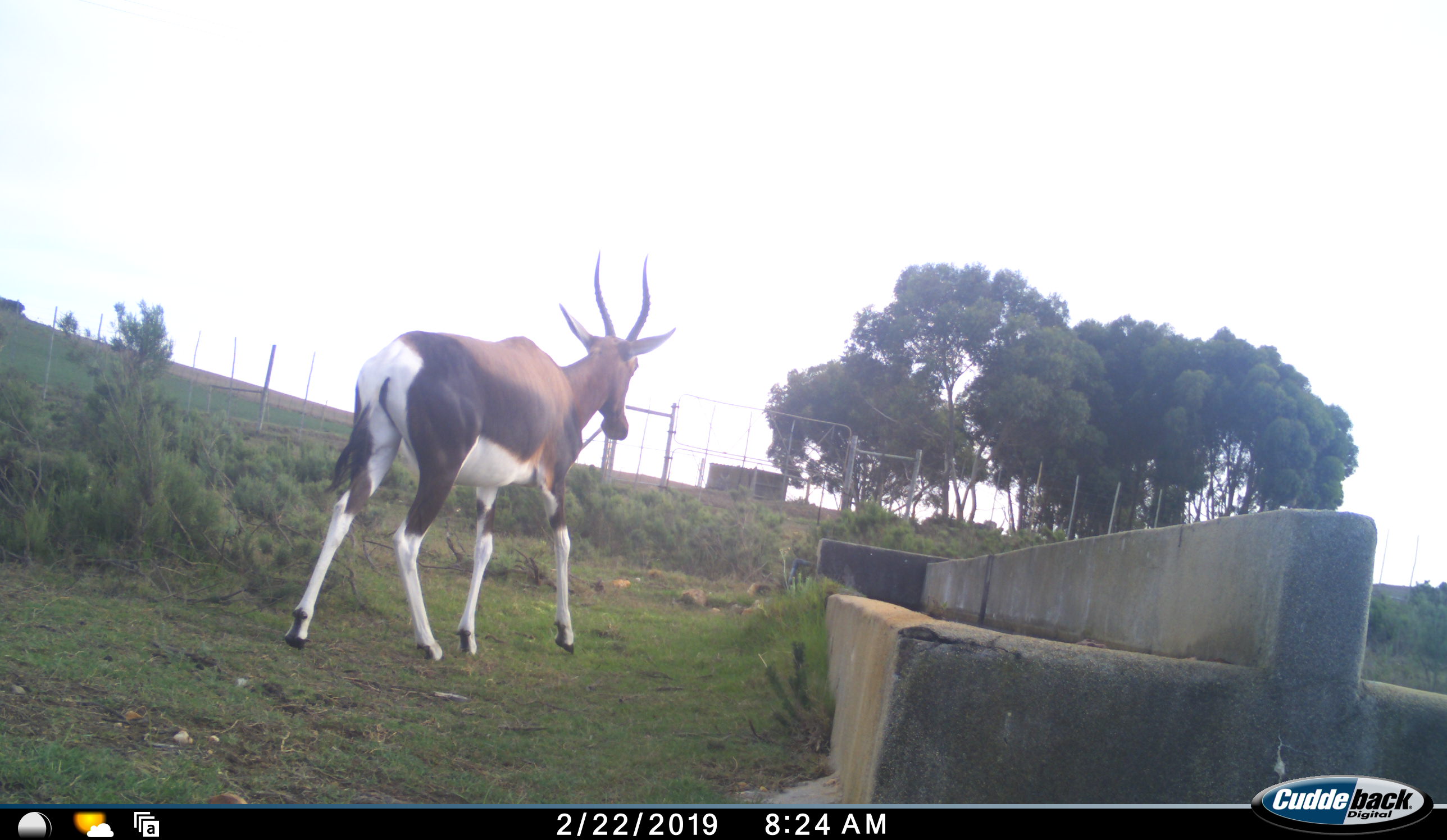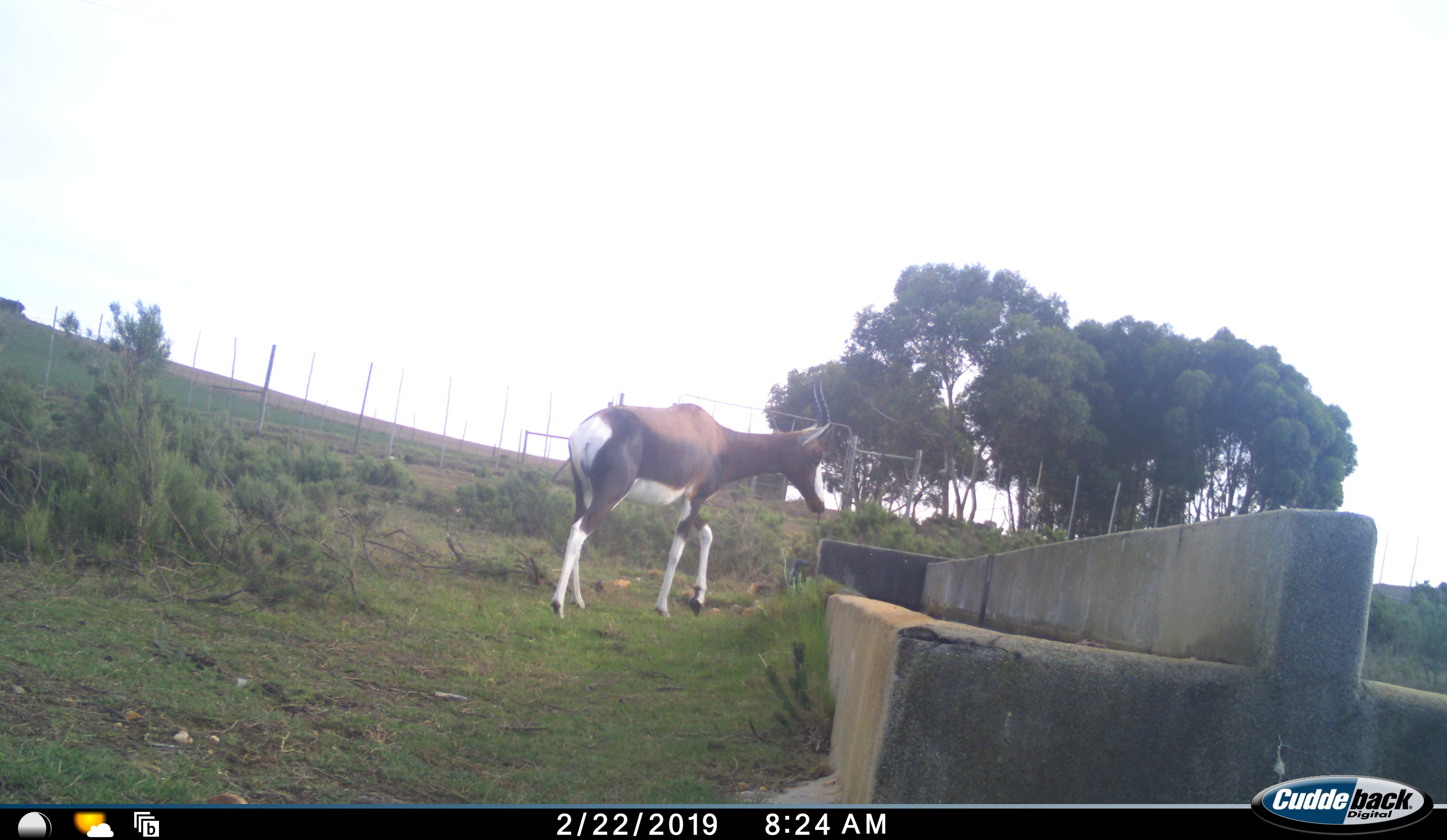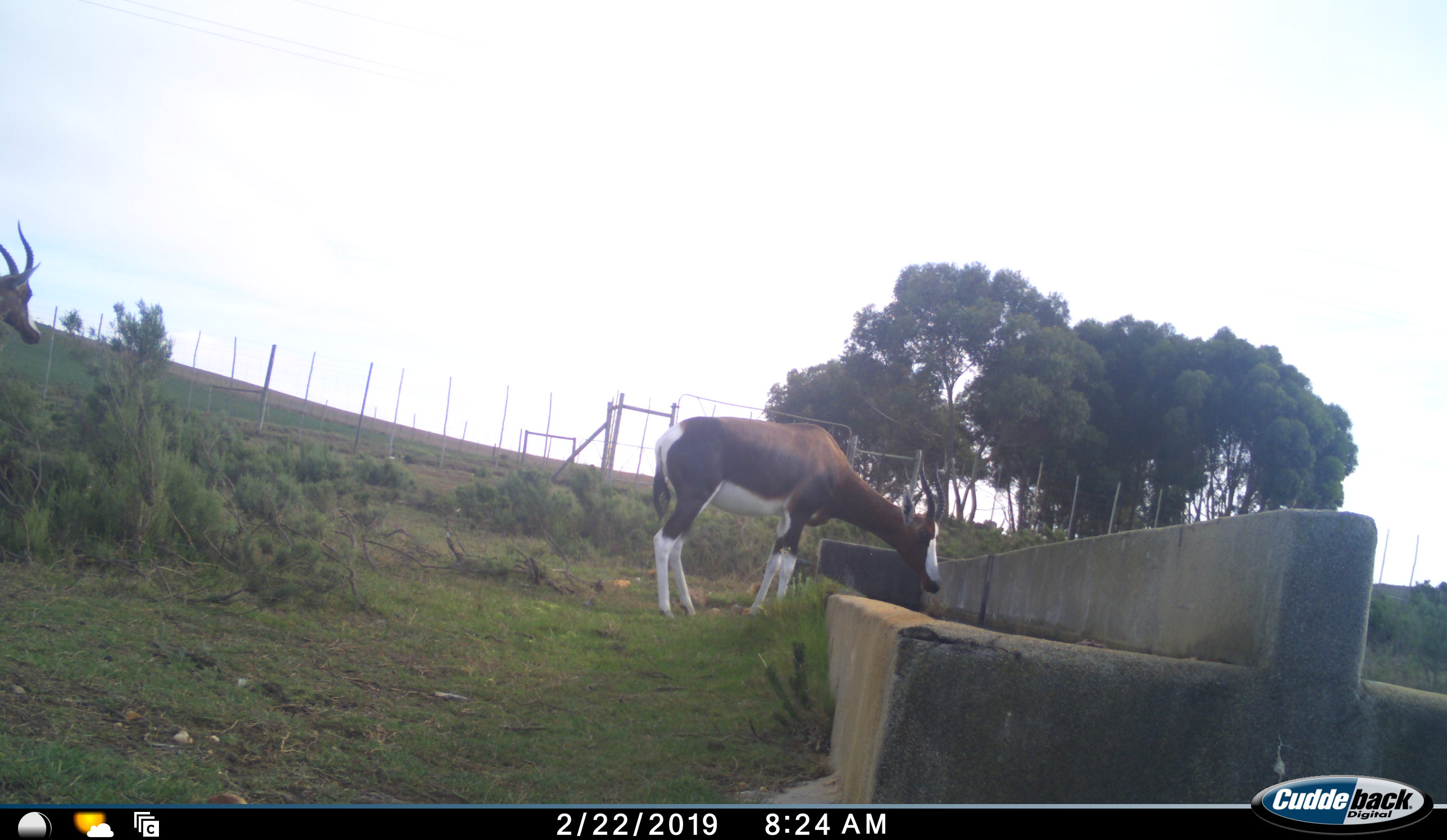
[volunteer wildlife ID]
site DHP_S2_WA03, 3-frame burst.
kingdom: Animalia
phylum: Chordata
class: Mammalia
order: Artiodactyla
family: Bovidae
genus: Damaliscus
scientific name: Damaliscus pygargus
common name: bontebok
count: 2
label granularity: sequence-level